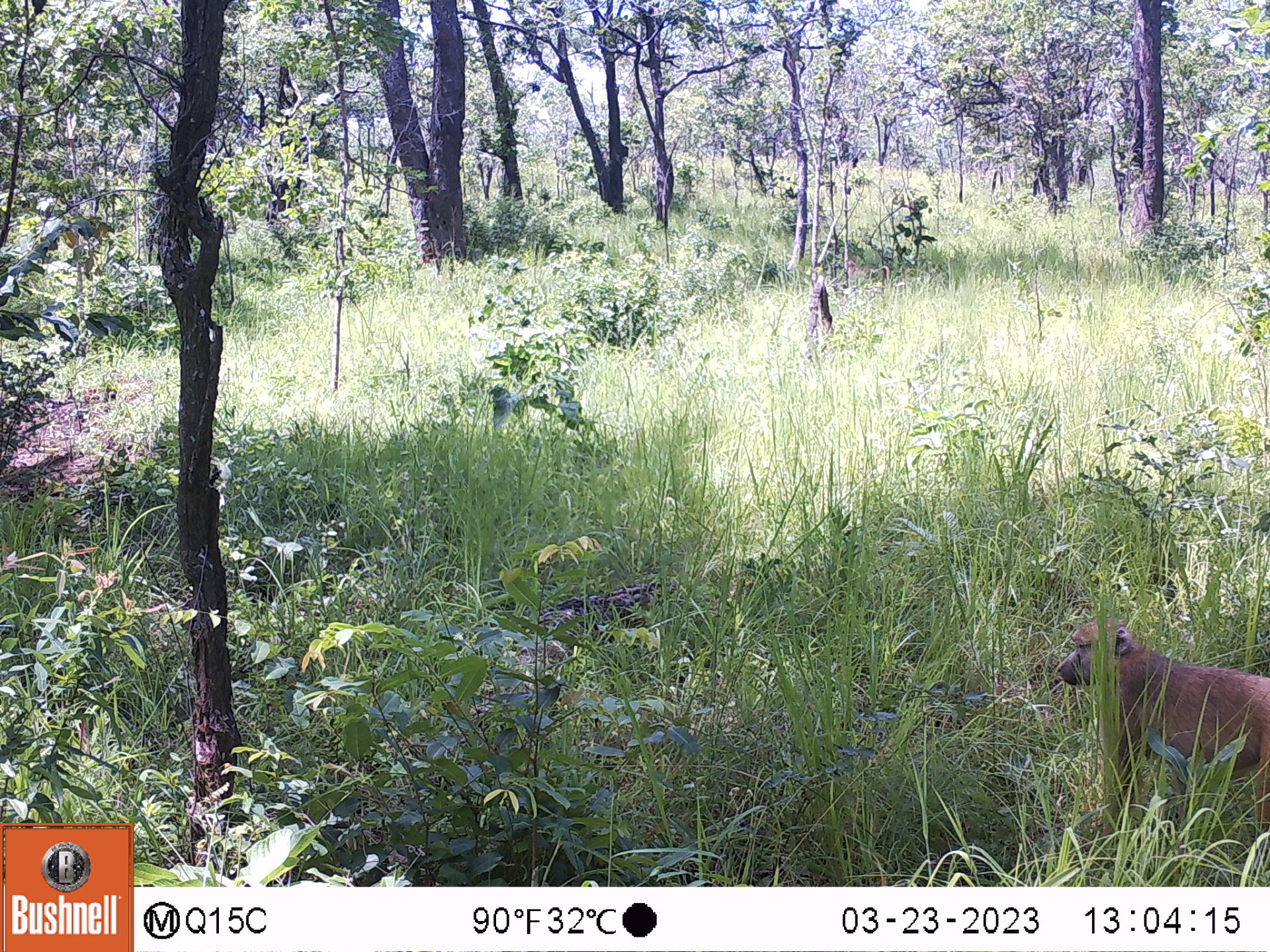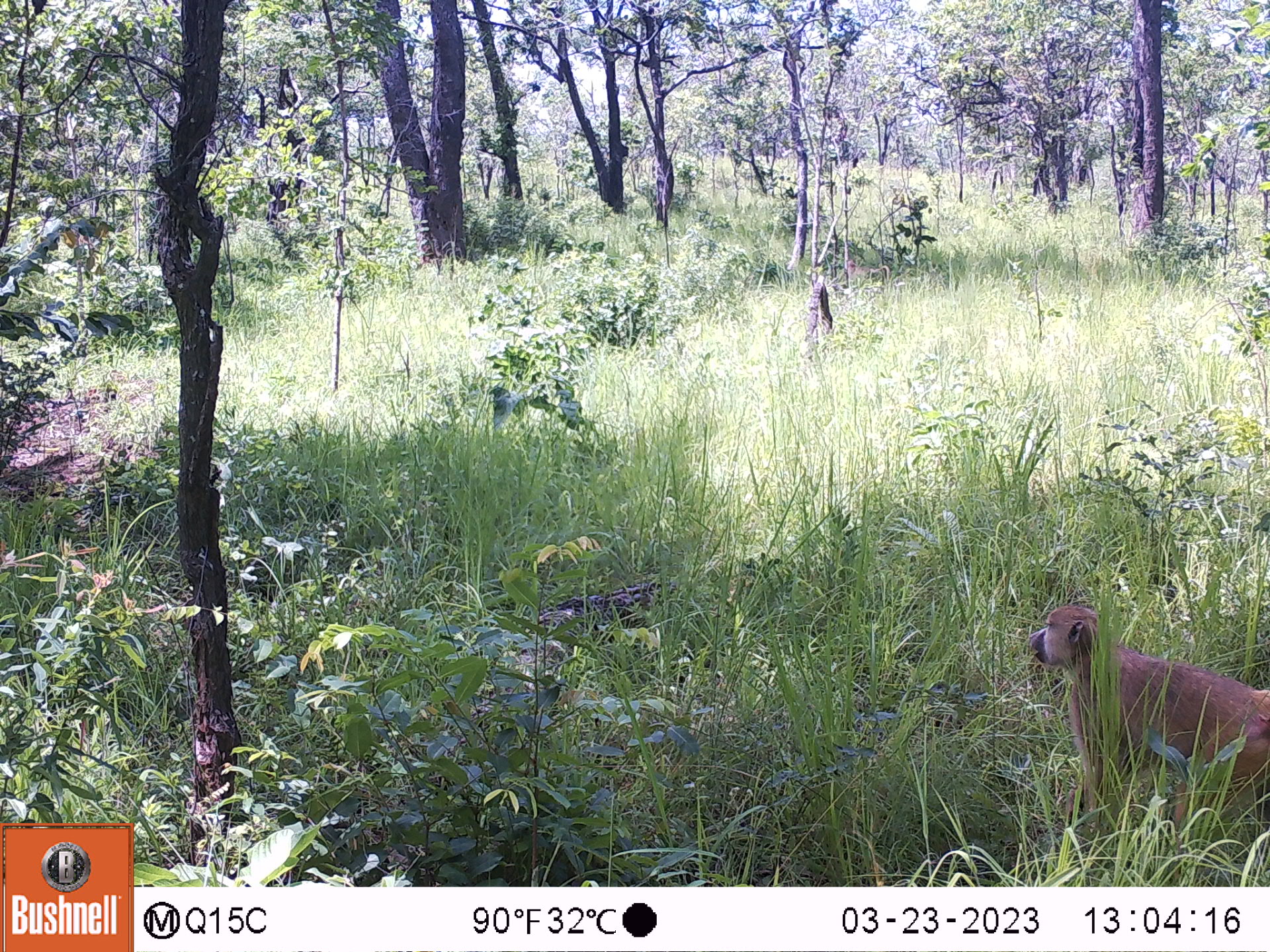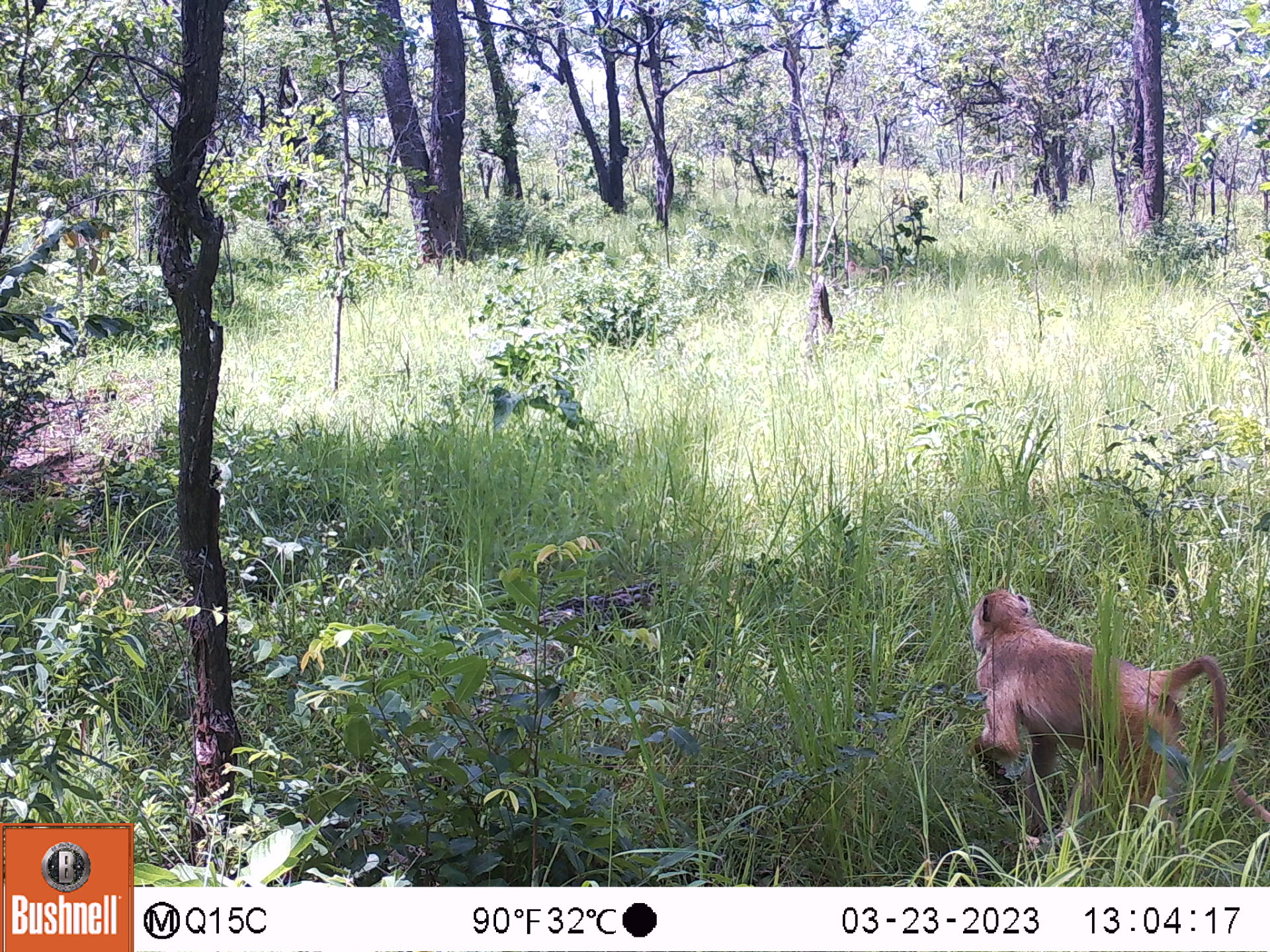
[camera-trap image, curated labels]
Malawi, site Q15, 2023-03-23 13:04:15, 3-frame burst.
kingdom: Animalia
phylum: Chordata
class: Mammalia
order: Primates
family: Cercopithecidae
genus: Papio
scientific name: Papio cynocephalus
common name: yellow baboon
Yellow baboon (Papio cynocephalus), count 2.